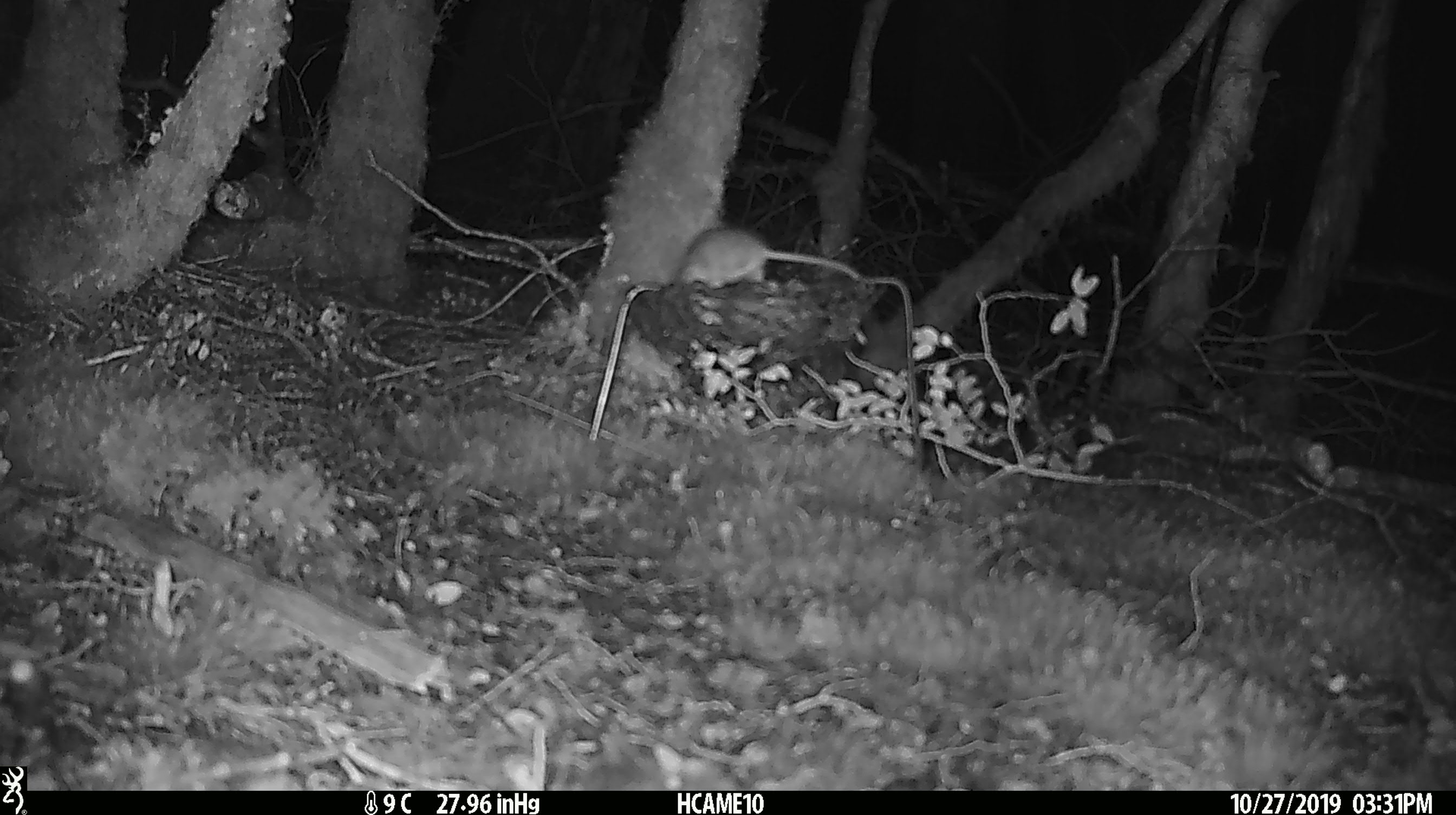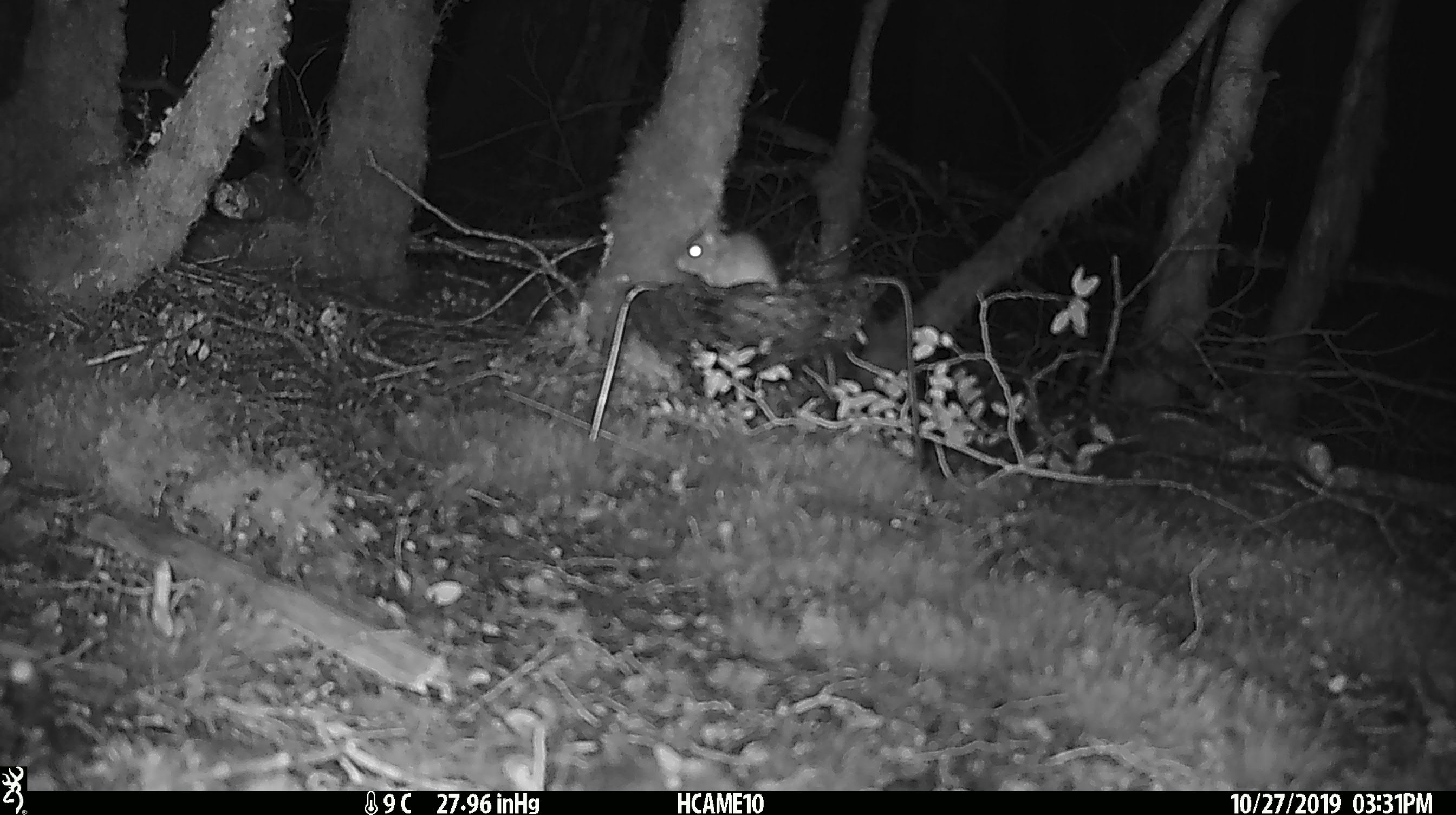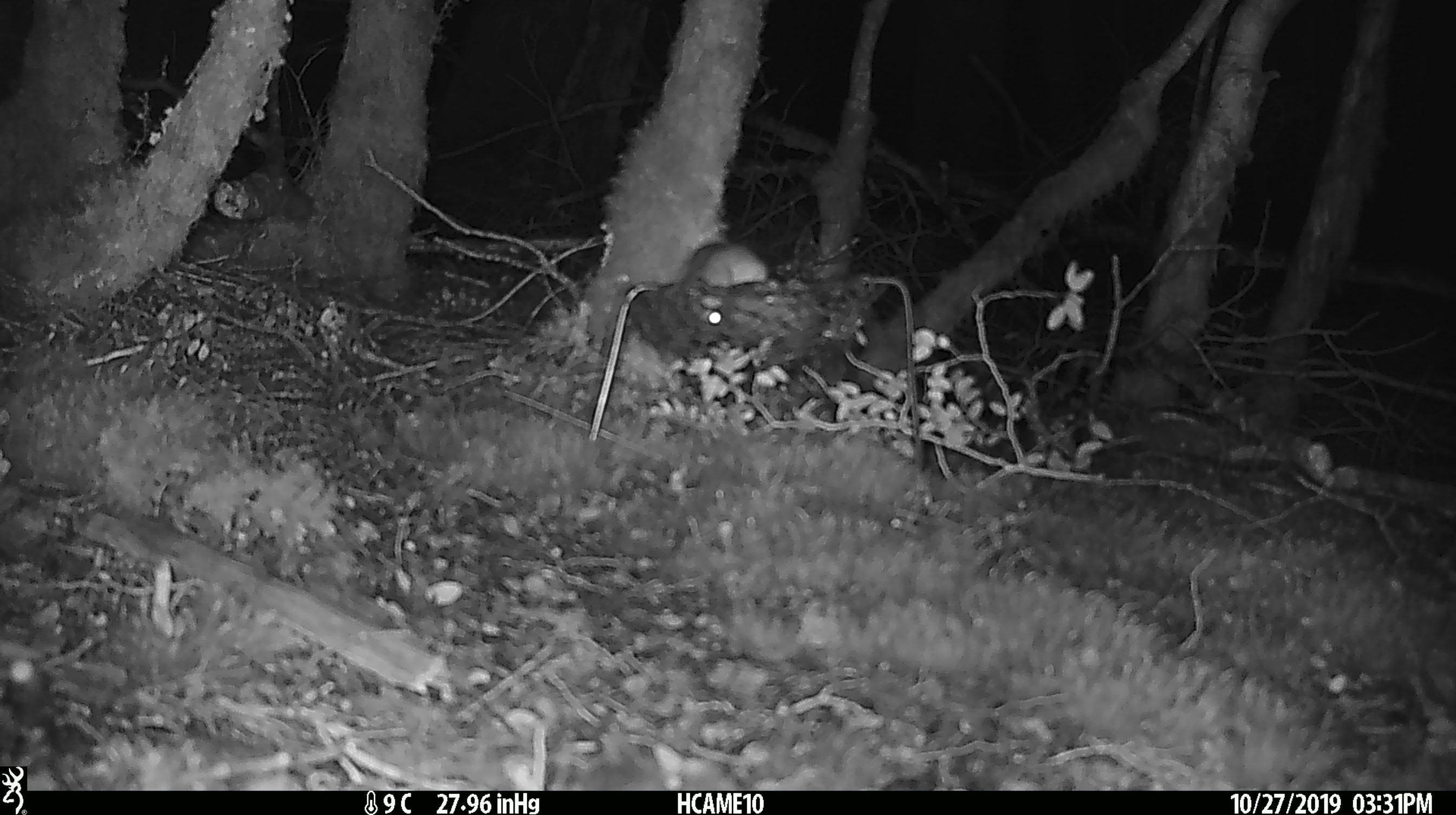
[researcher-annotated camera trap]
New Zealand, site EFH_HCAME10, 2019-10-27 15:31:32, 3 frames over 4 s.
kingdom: Animalia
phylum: Chordata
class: Mammalia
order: Rodentia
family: Muridae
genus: Mus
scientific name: Mus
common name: mouse